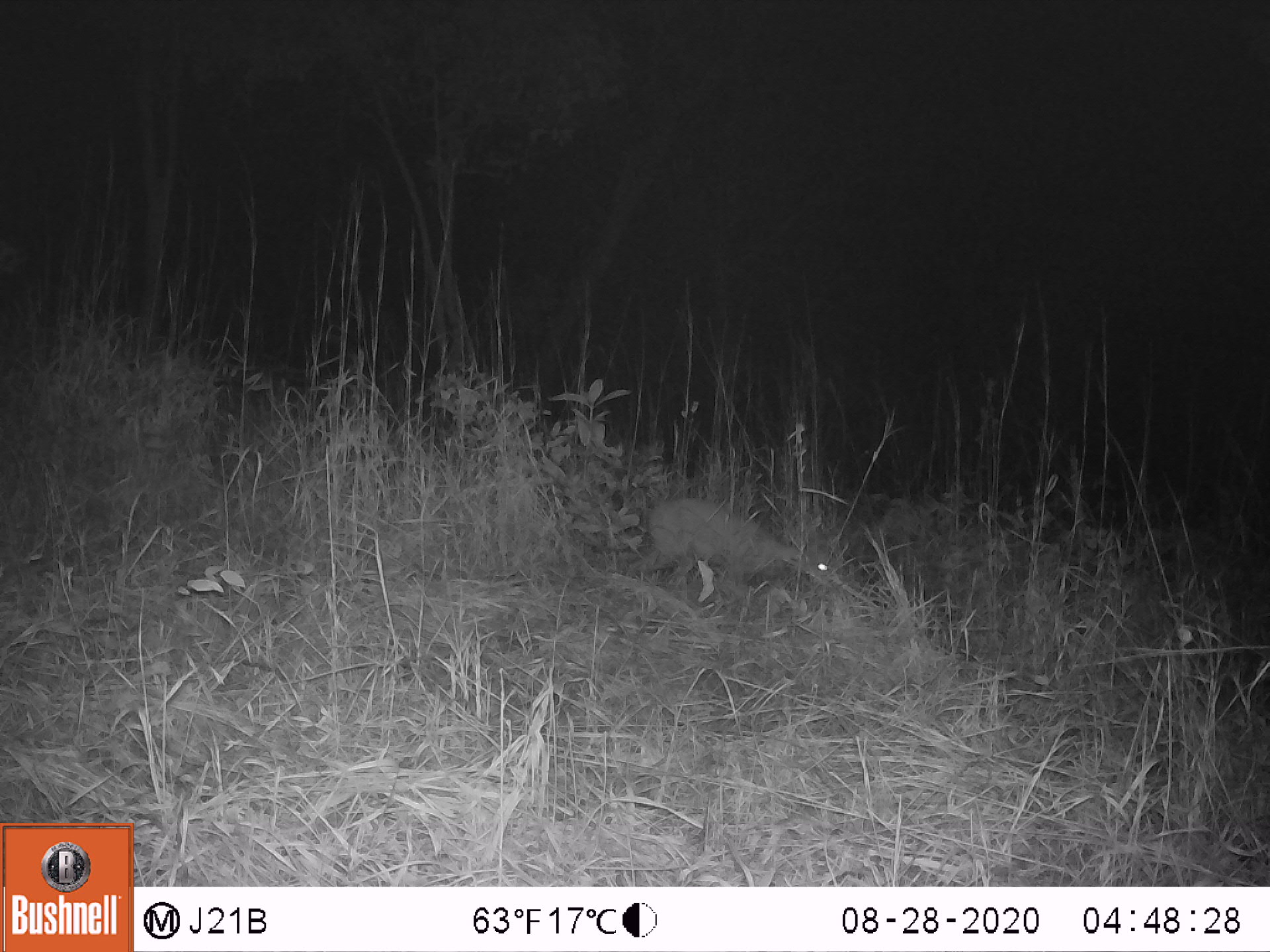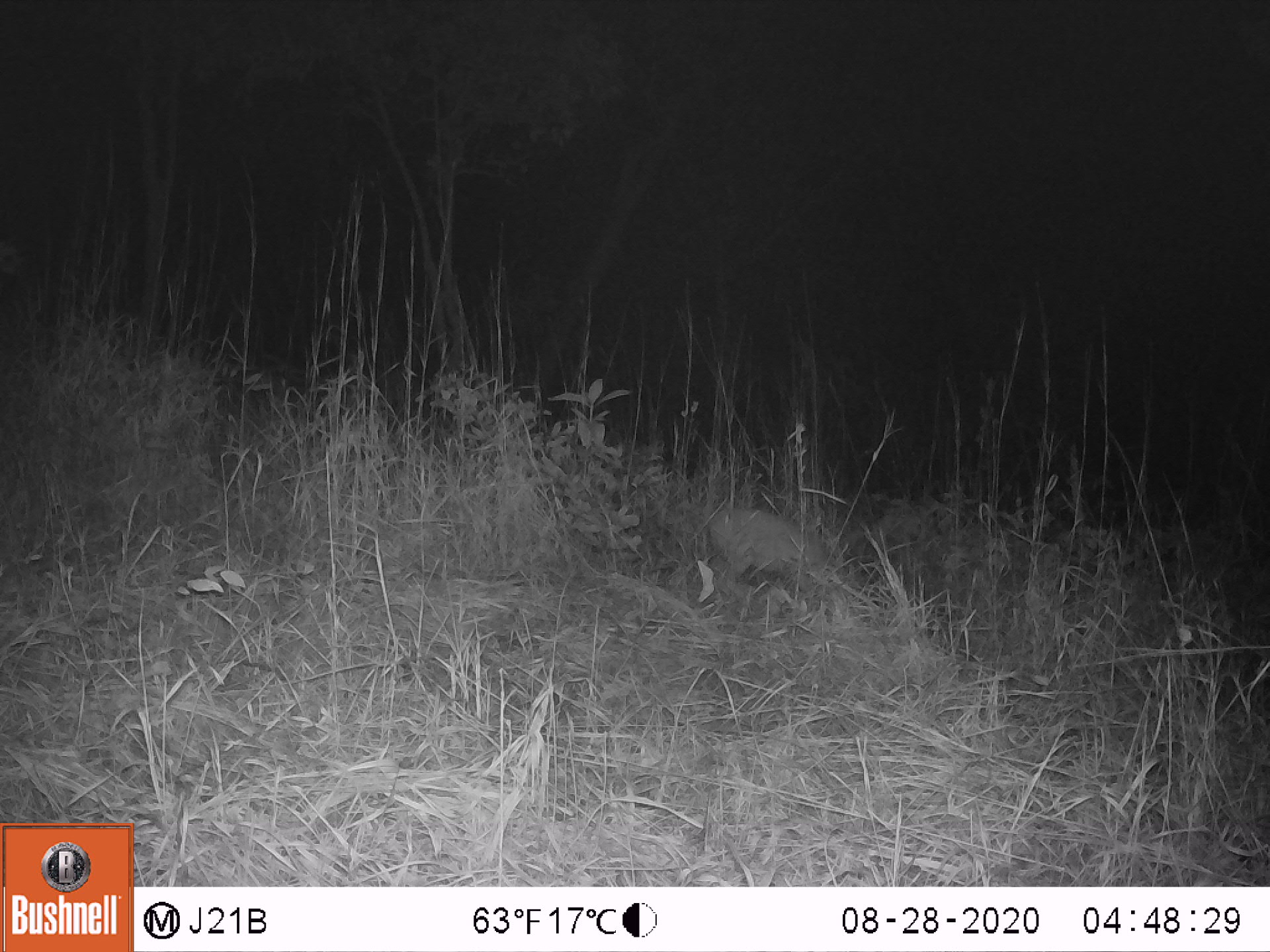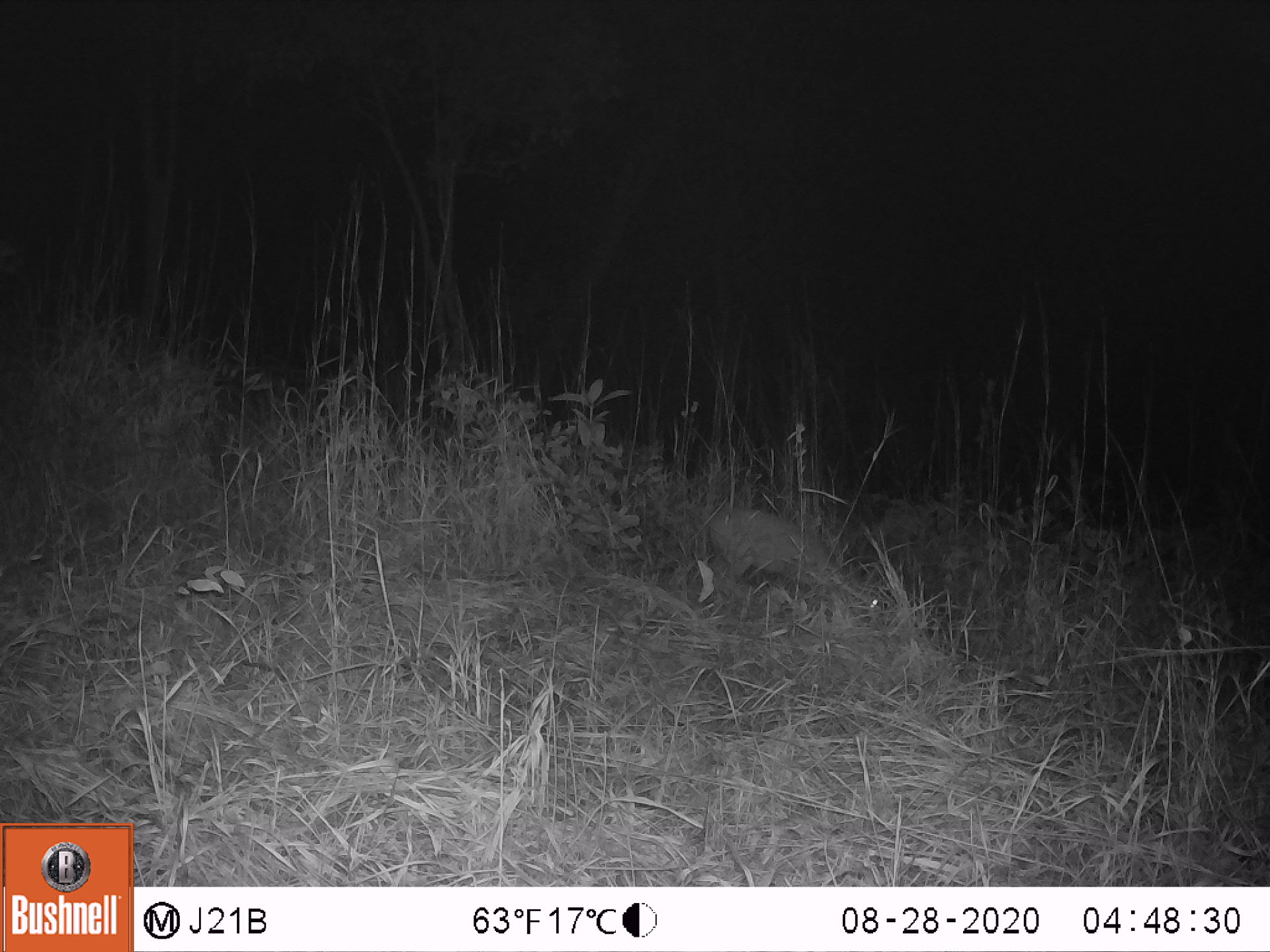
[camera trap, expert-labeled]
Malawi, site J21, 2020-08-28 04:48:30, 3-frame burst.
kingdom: Animalia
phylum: Chordata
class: Mammalia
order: Artiodactyla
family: Bovidae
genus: Sylvicapra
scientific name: Sylvicapra grimmia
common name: common duiker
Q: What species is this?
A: Common duiker (Sylvicapra grimmia).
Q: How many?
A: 1.